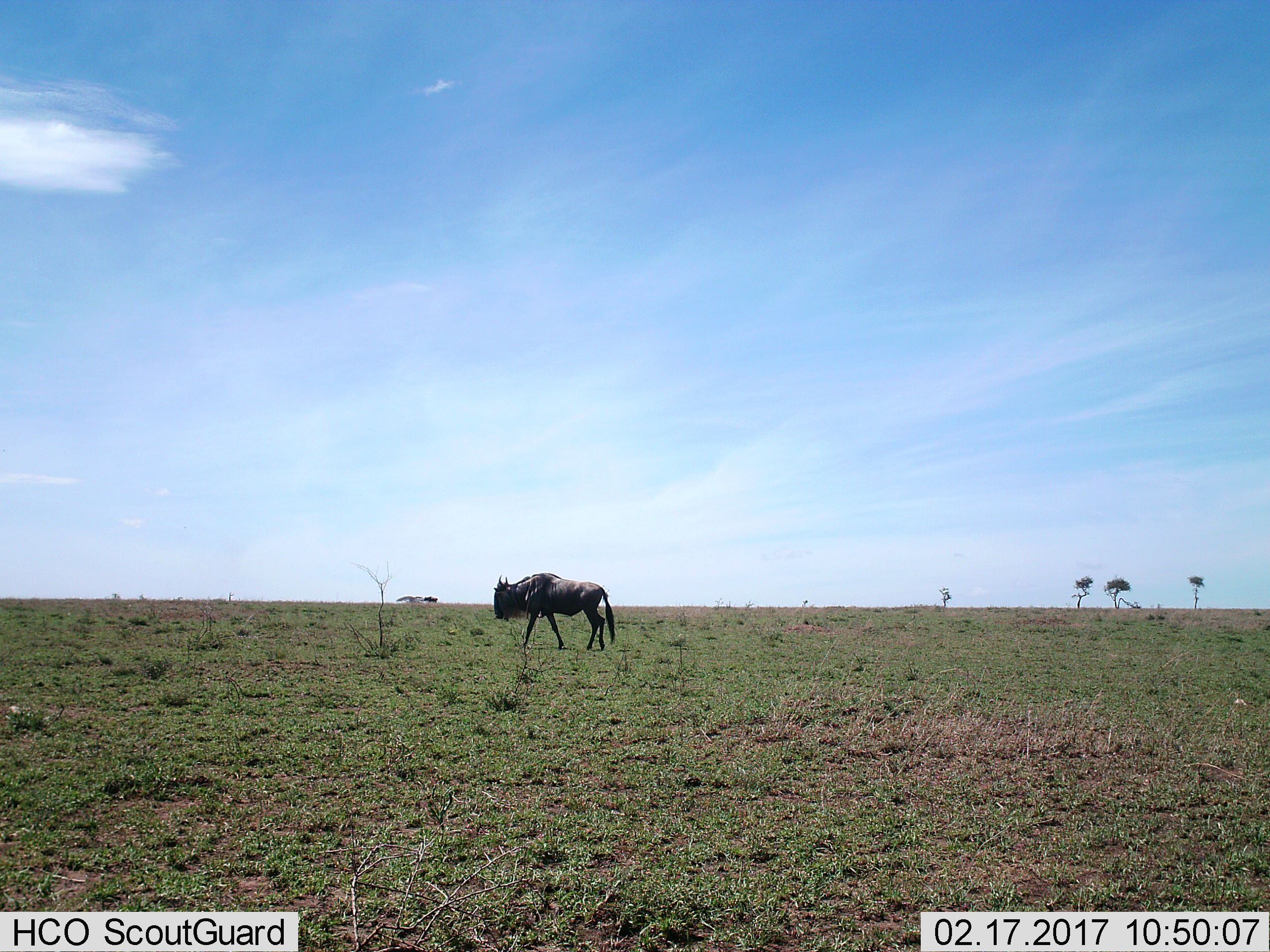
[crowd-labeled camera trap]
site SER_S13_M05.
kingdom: Animalia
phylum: Chordata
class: Mammalia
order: Artiodactyla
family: Bovidae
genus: Connochaetes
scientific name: Connochaetes taurinus taurinus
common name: blue wildebeest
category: wildebeestblue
Wildebeestblue (blue wildebeest) (Connochaetes taurinus taurinus), count 1. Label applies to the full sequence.